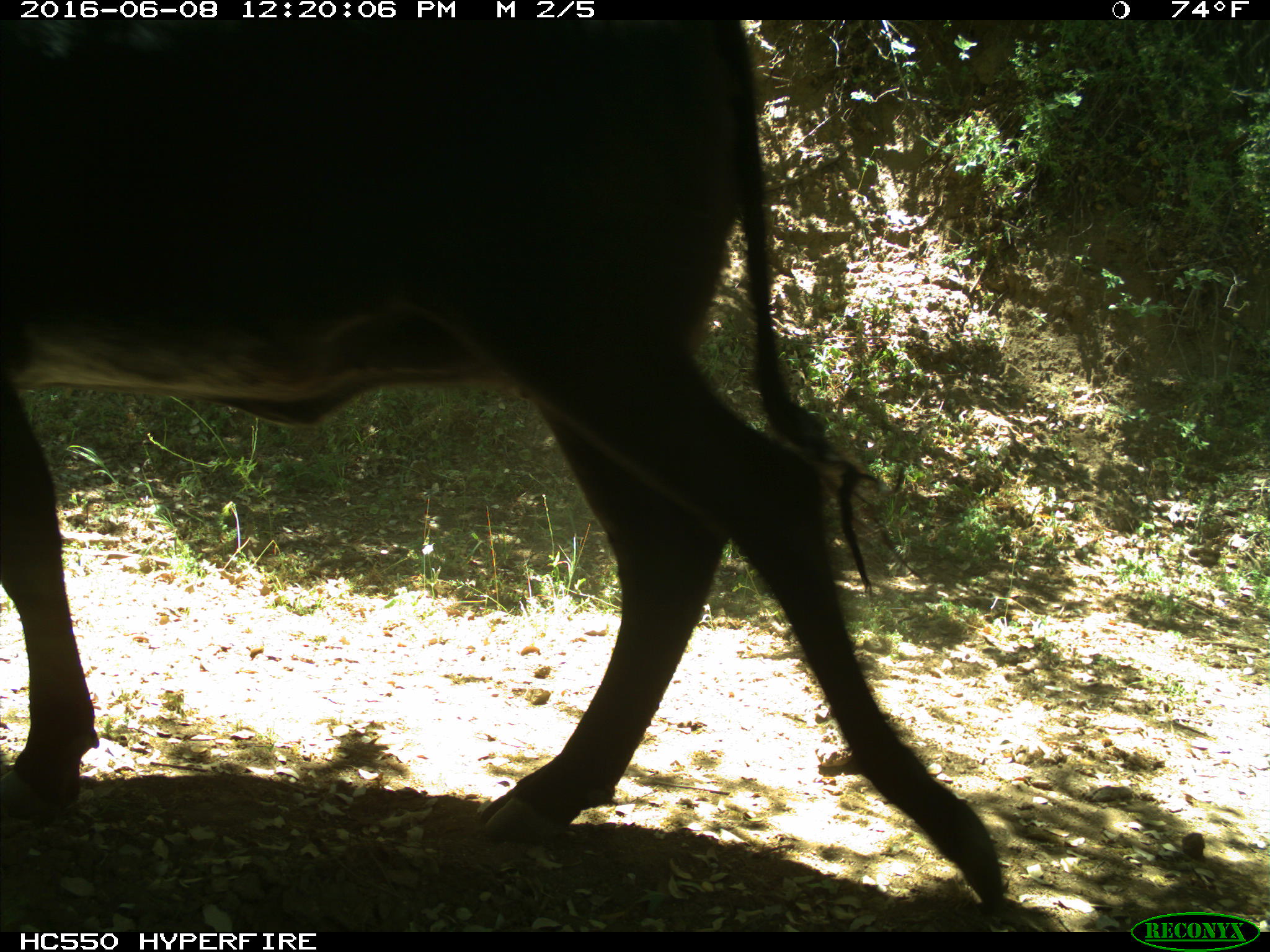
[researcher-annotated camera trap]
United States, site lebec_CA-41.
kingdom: Animalia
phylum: Chordata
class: Mammalia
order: Artiodactyla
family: Bovidae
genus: Bos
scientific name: Bos taurus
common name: domestic cow